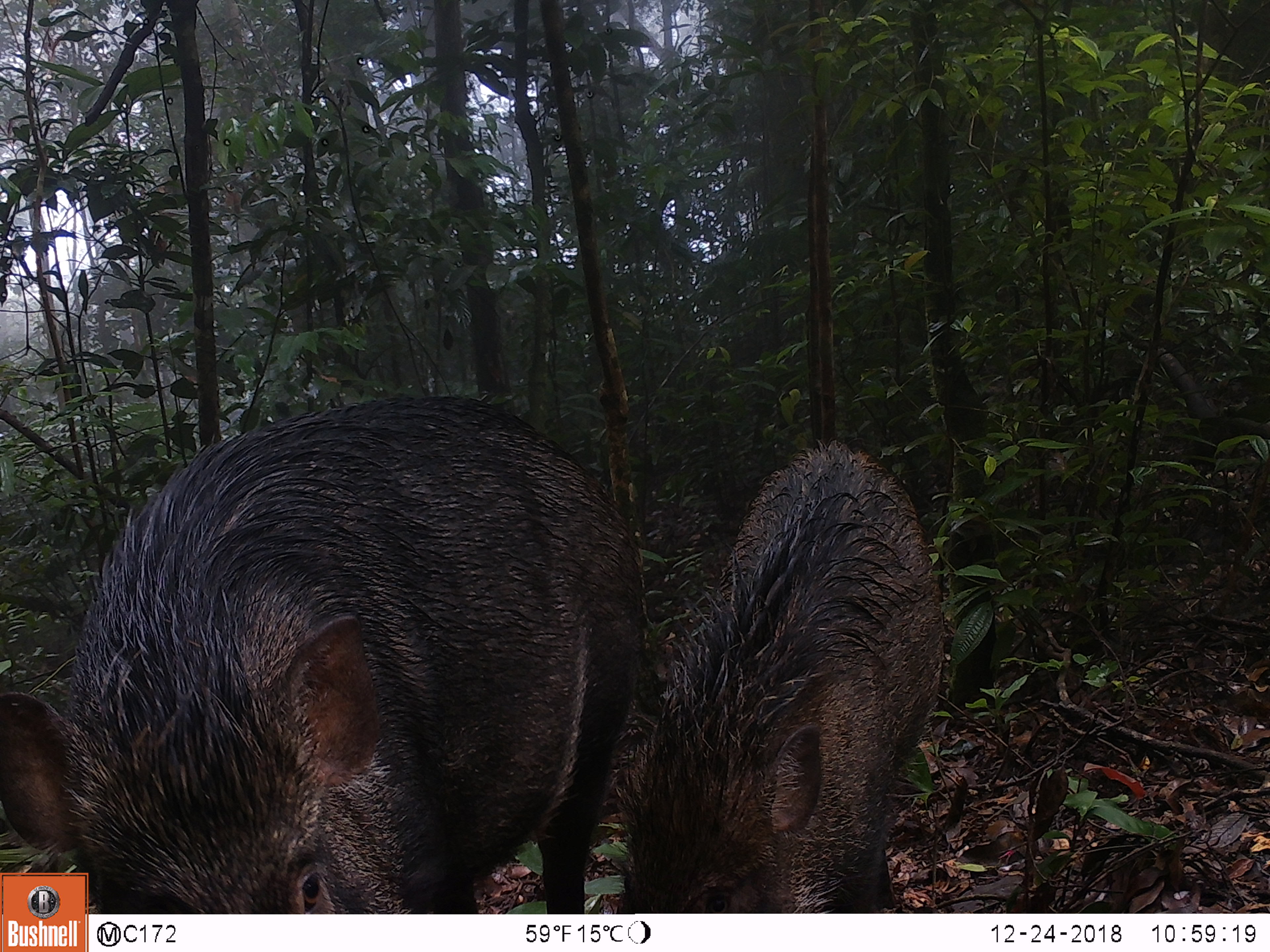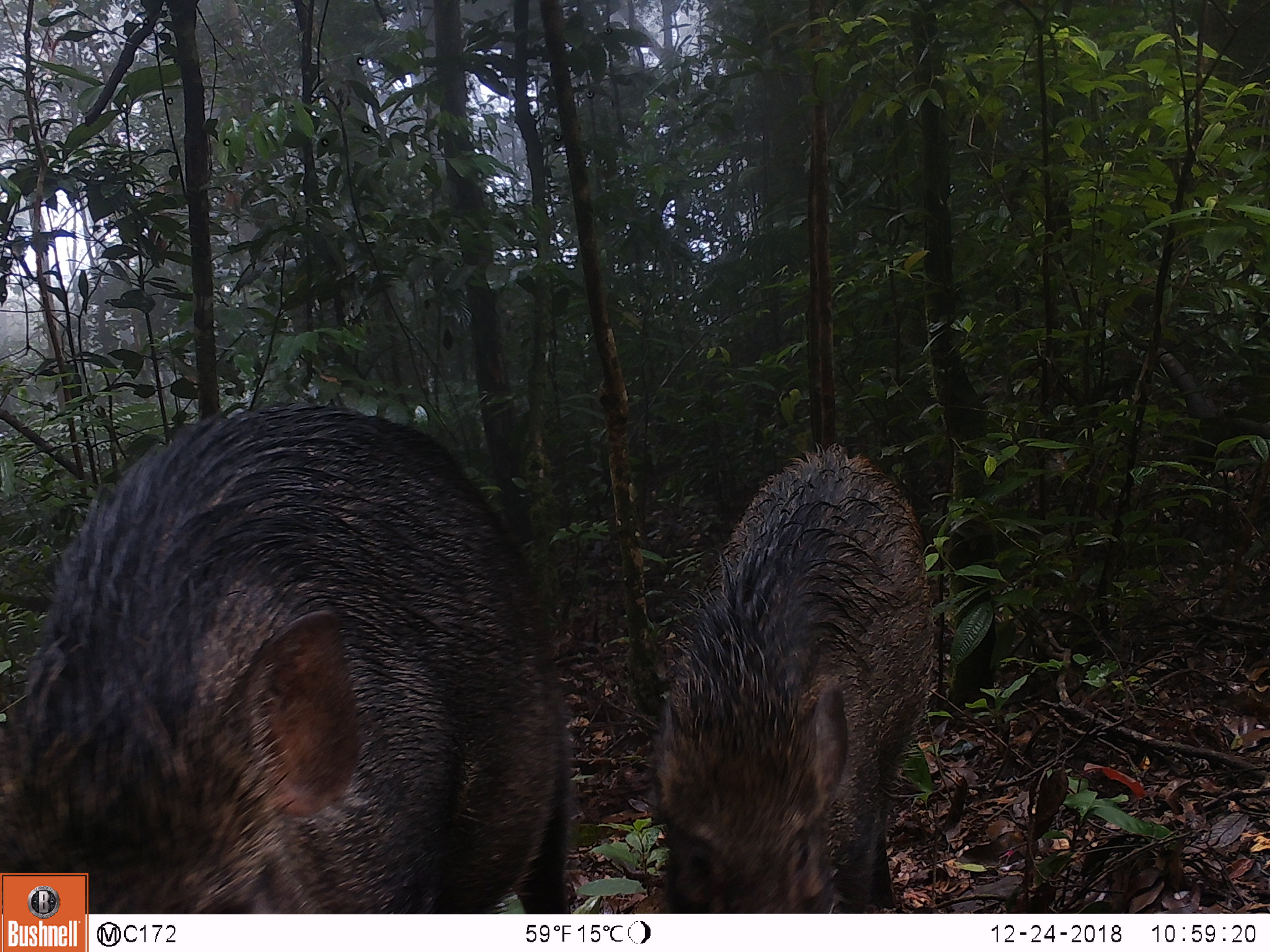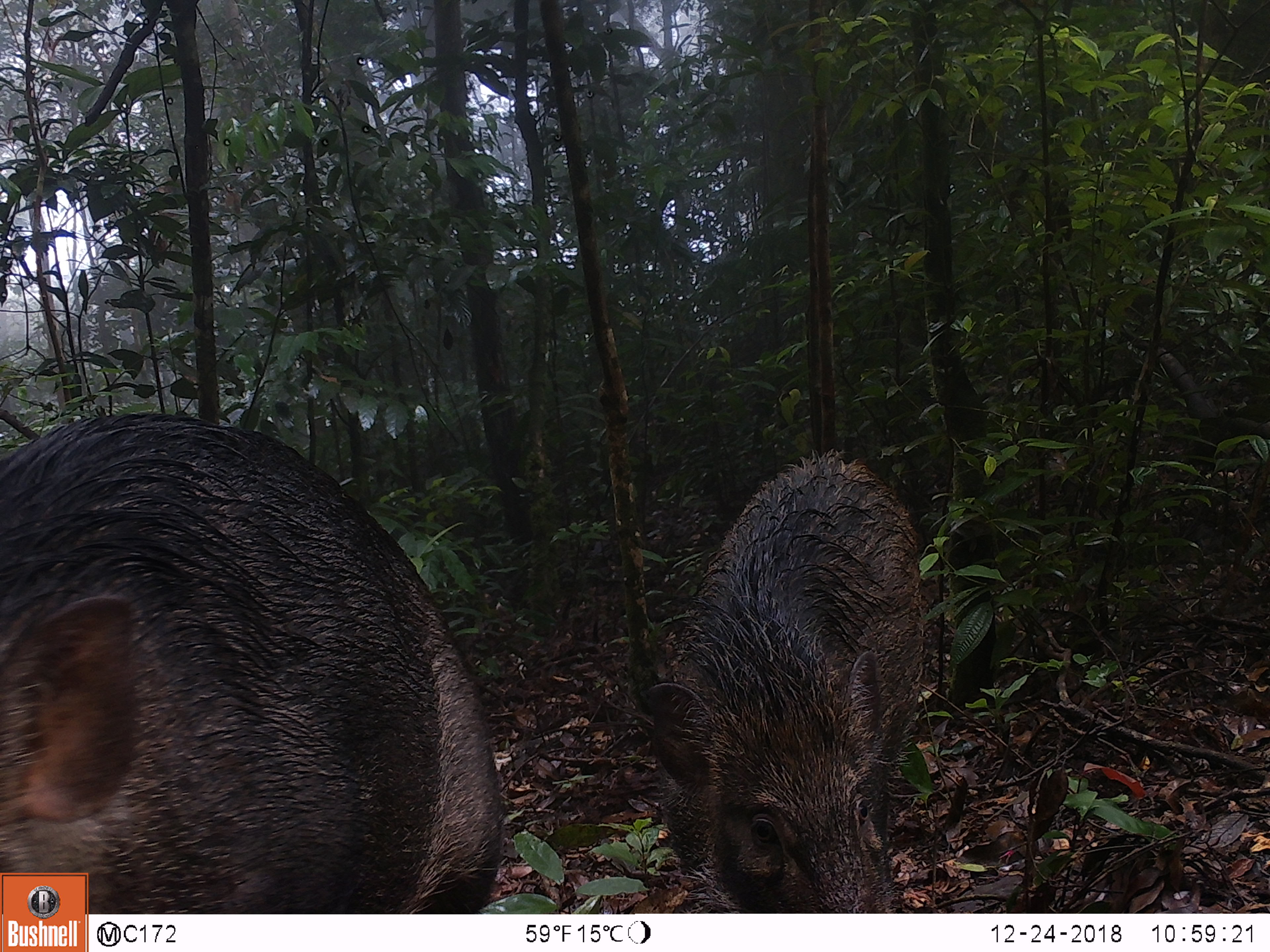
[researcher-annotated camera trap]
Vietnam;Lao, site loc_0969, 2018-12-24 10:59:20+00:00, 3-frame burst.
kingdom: Animalia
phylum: Chordata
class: Mammalia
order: Artiodactyla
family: Suidae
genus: Sus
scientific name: Sus scrofa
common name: eurasian wild pig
Eurasian wild pig (Sus scrofa). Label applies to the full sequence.